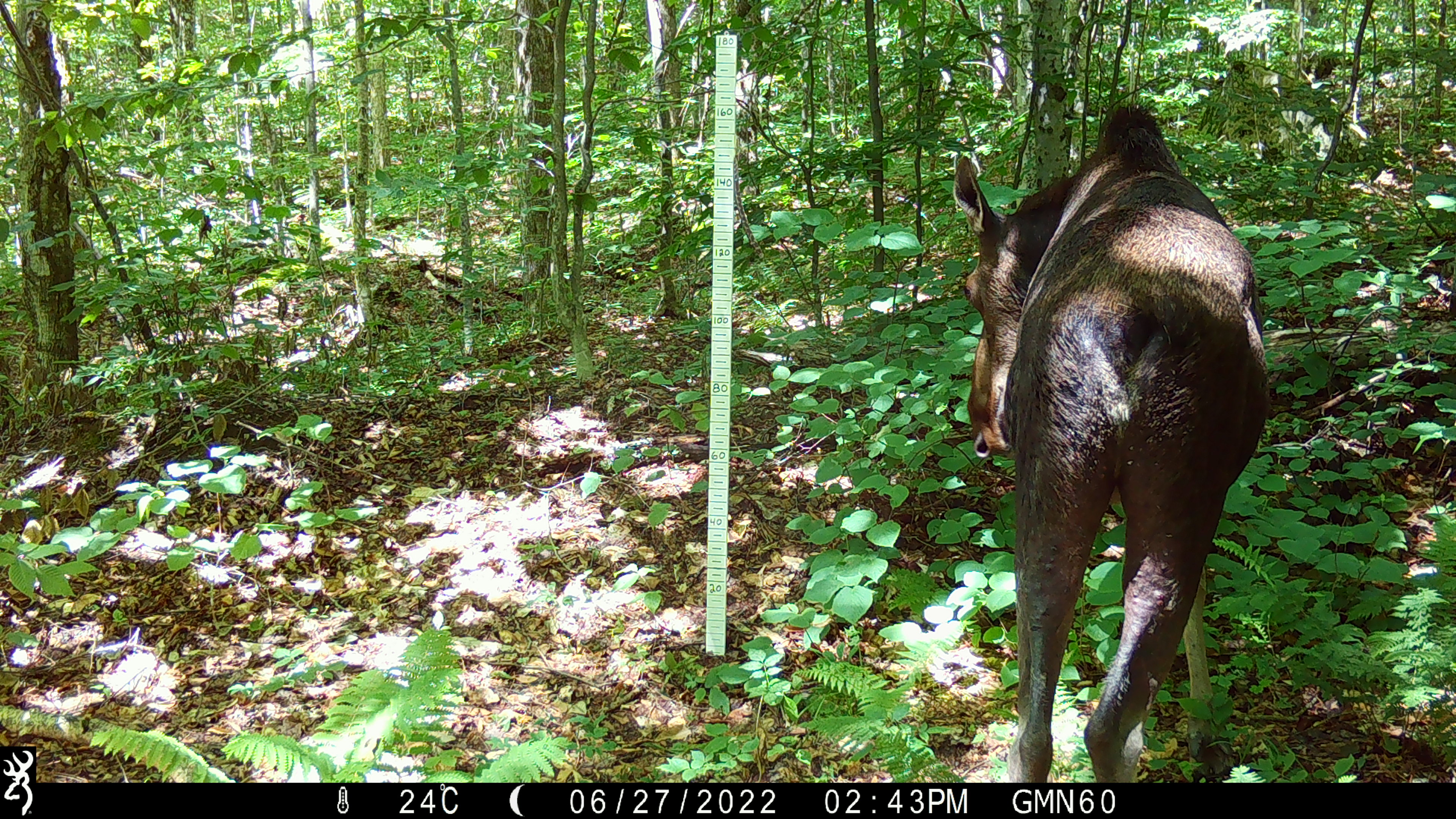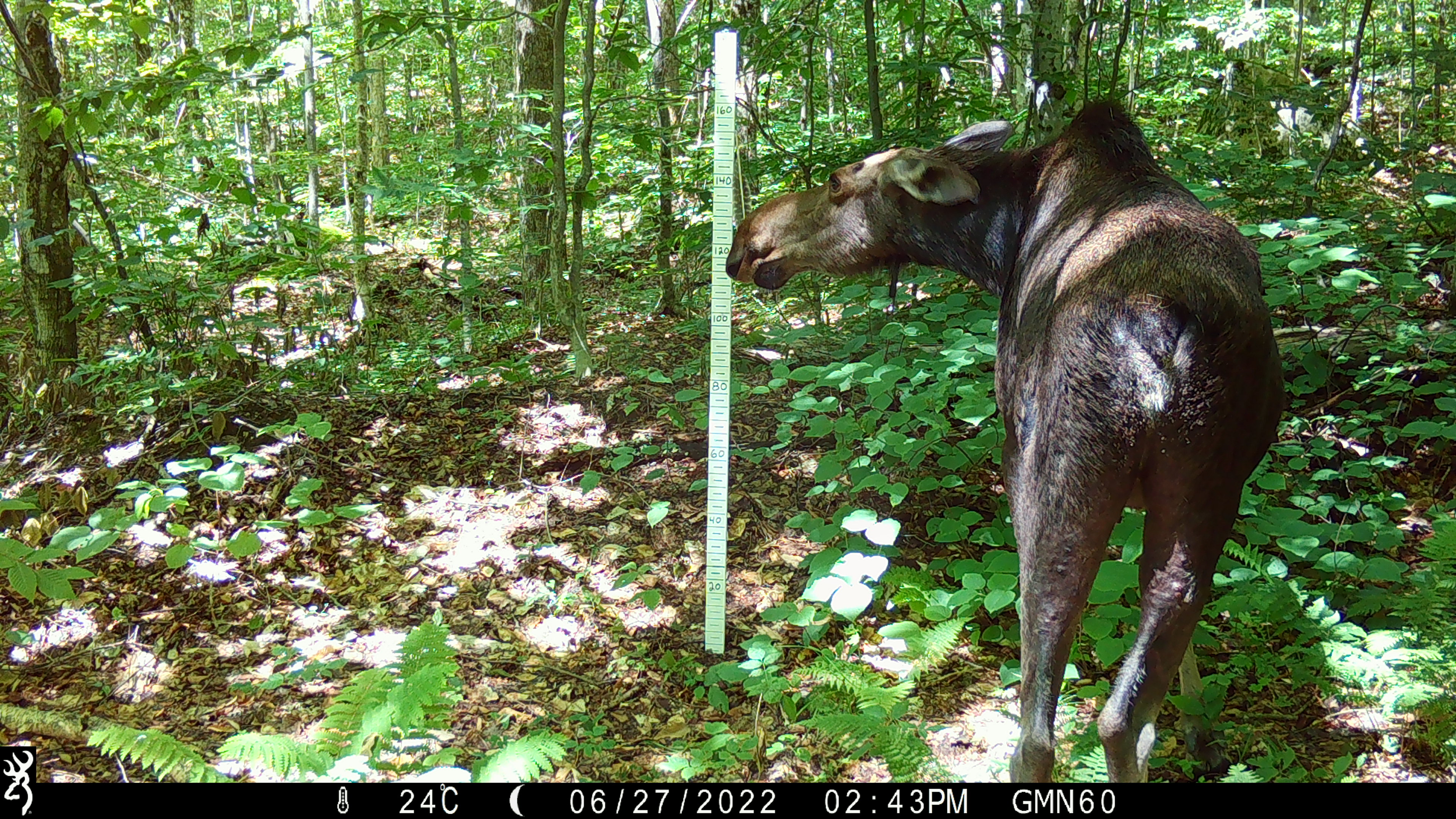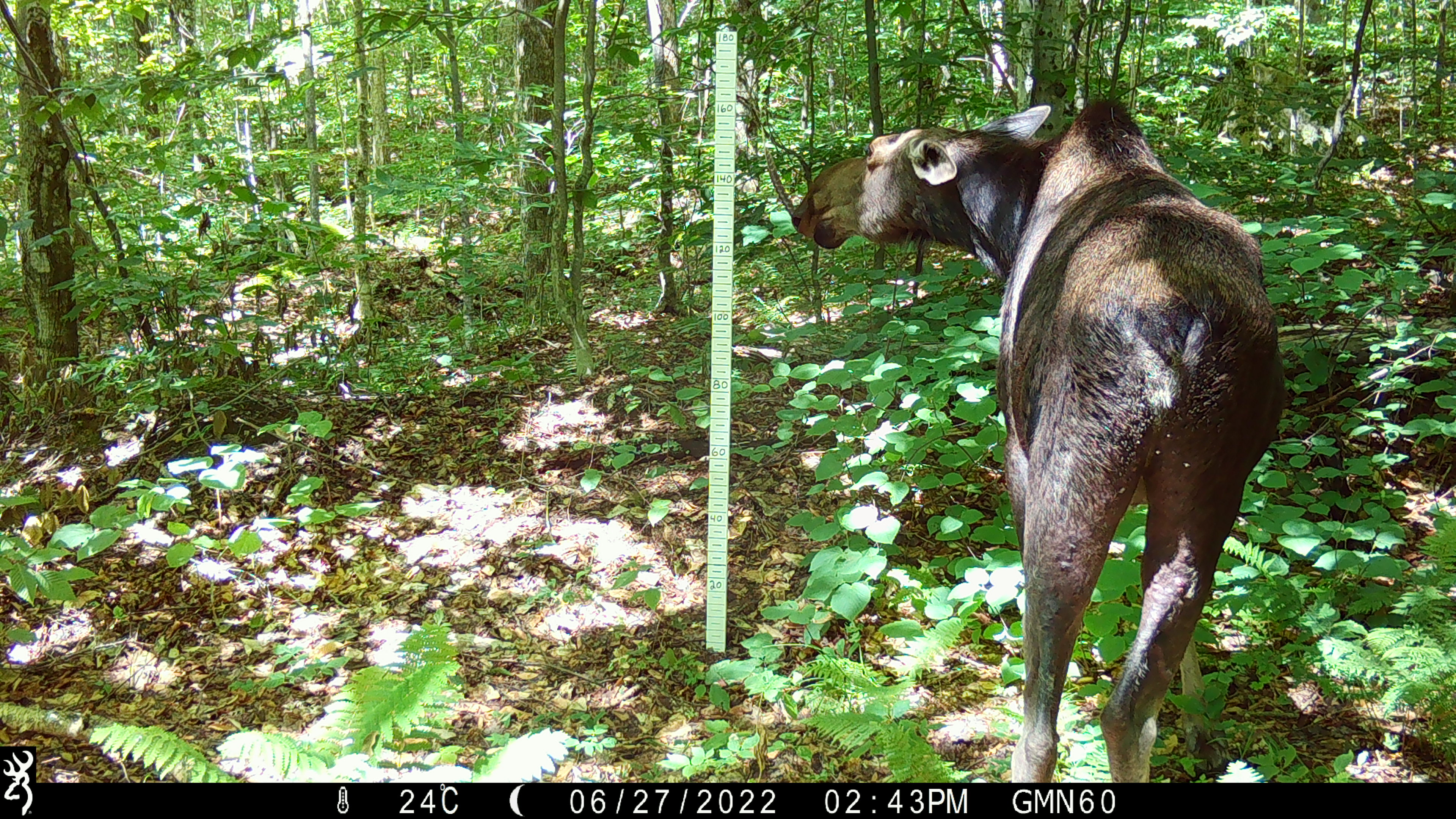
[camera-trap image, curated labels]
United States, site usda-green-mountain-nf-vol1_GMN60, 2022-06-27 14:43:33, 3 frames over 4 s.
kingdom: Animalia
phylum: Chordata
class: Mammalia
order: Artiodactyla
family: Cervidae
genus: Alces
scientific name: Alces alces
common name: moose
Moose (Alces alces).